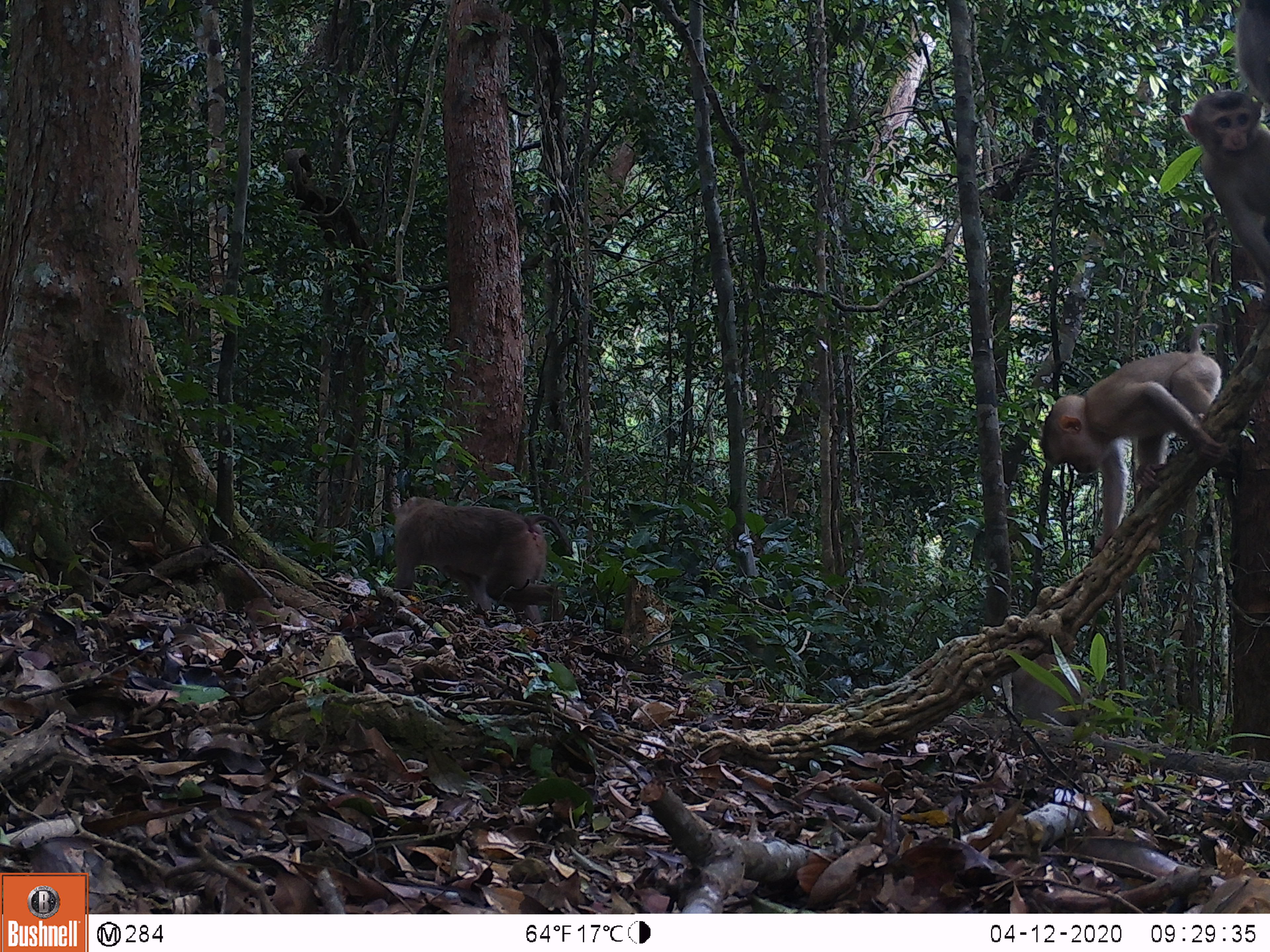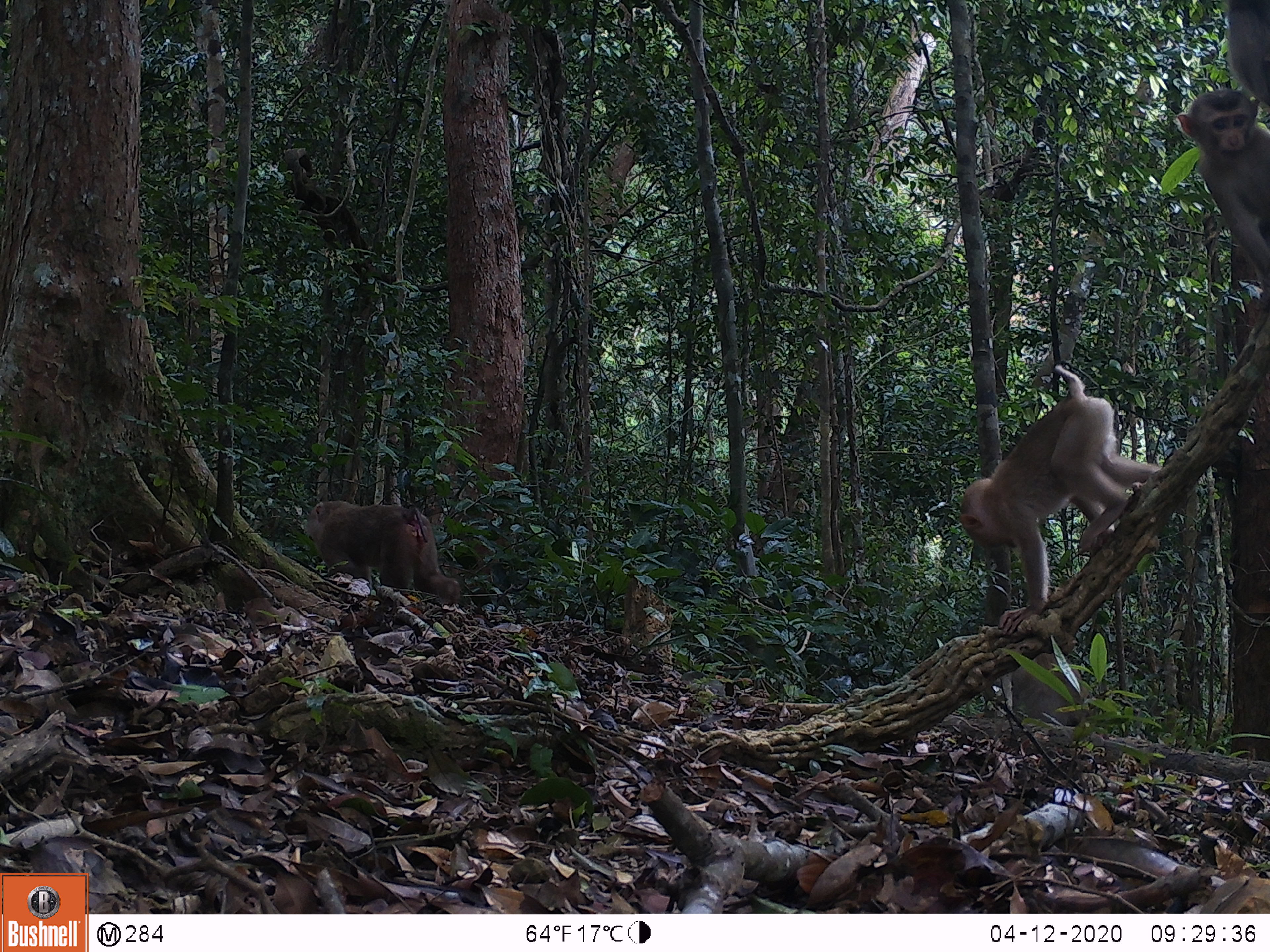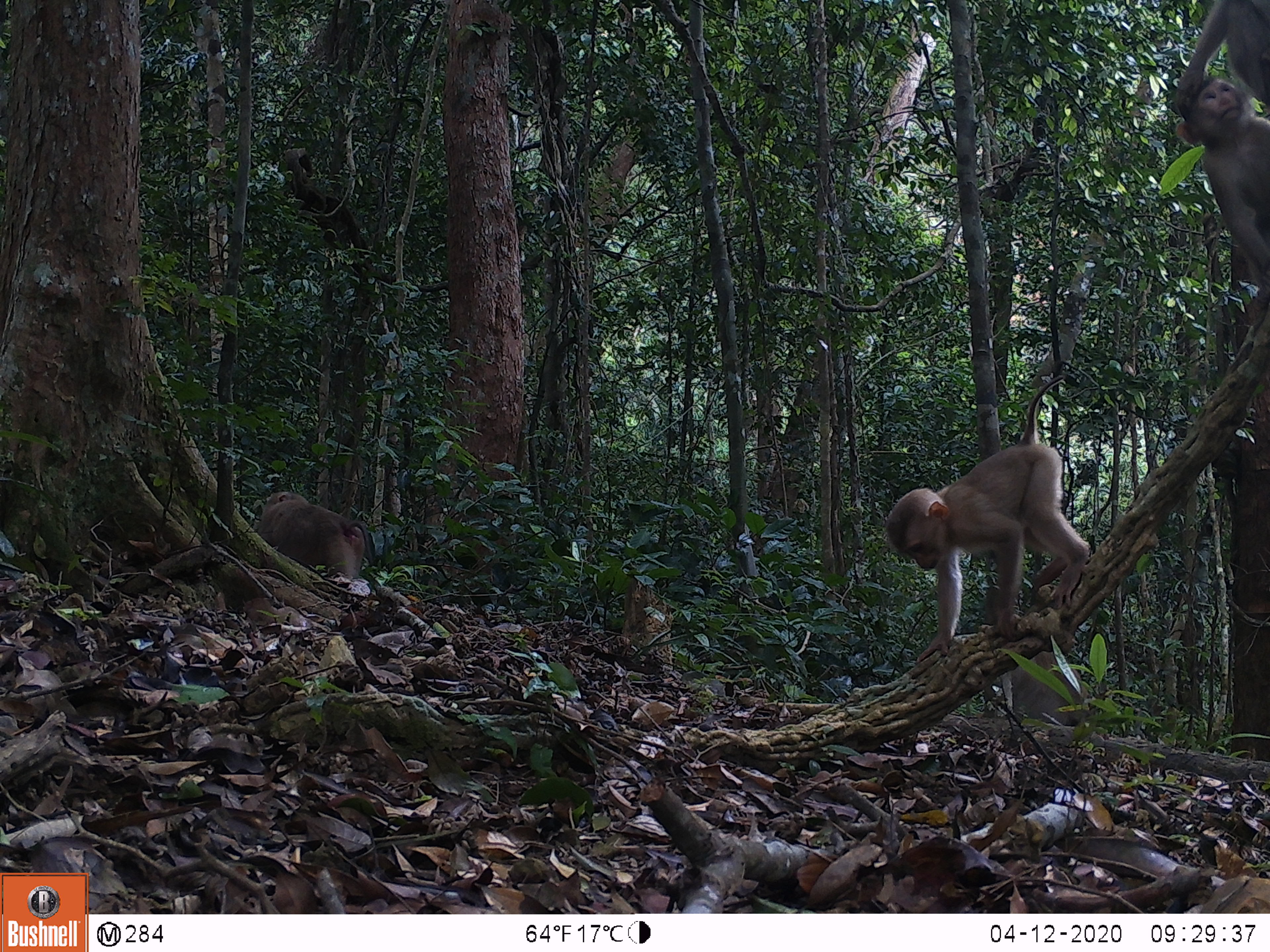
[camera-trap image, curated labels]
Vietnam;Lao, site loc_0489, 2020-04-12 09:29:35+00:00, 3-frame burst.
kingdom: Animalia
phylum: Chordata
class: Mammalia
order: Primates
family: Cercopithecidae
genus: Macaca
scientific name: Macaca nemestrina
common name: pig-tailed macaque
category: pig tailed macaque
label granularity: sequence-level